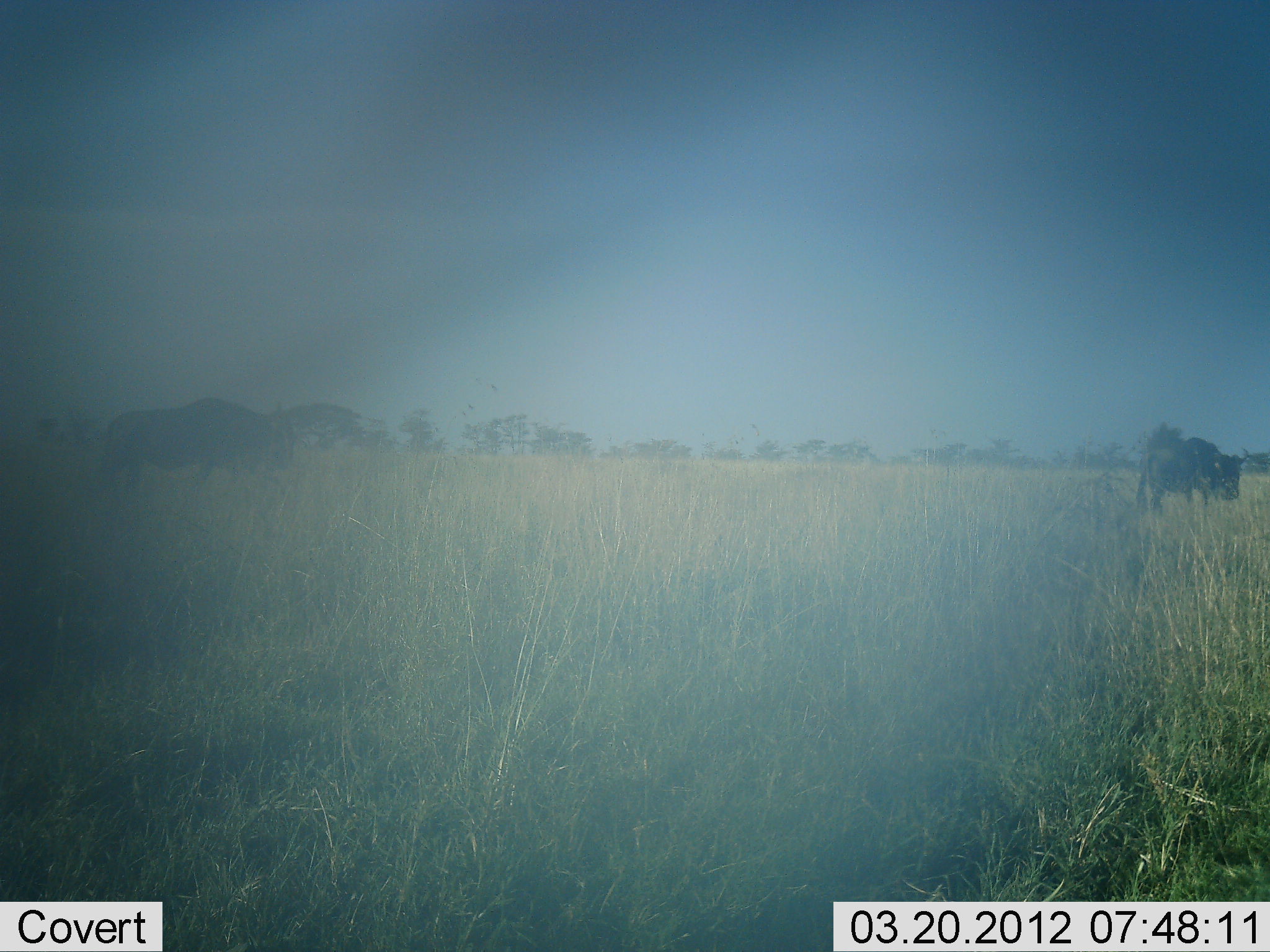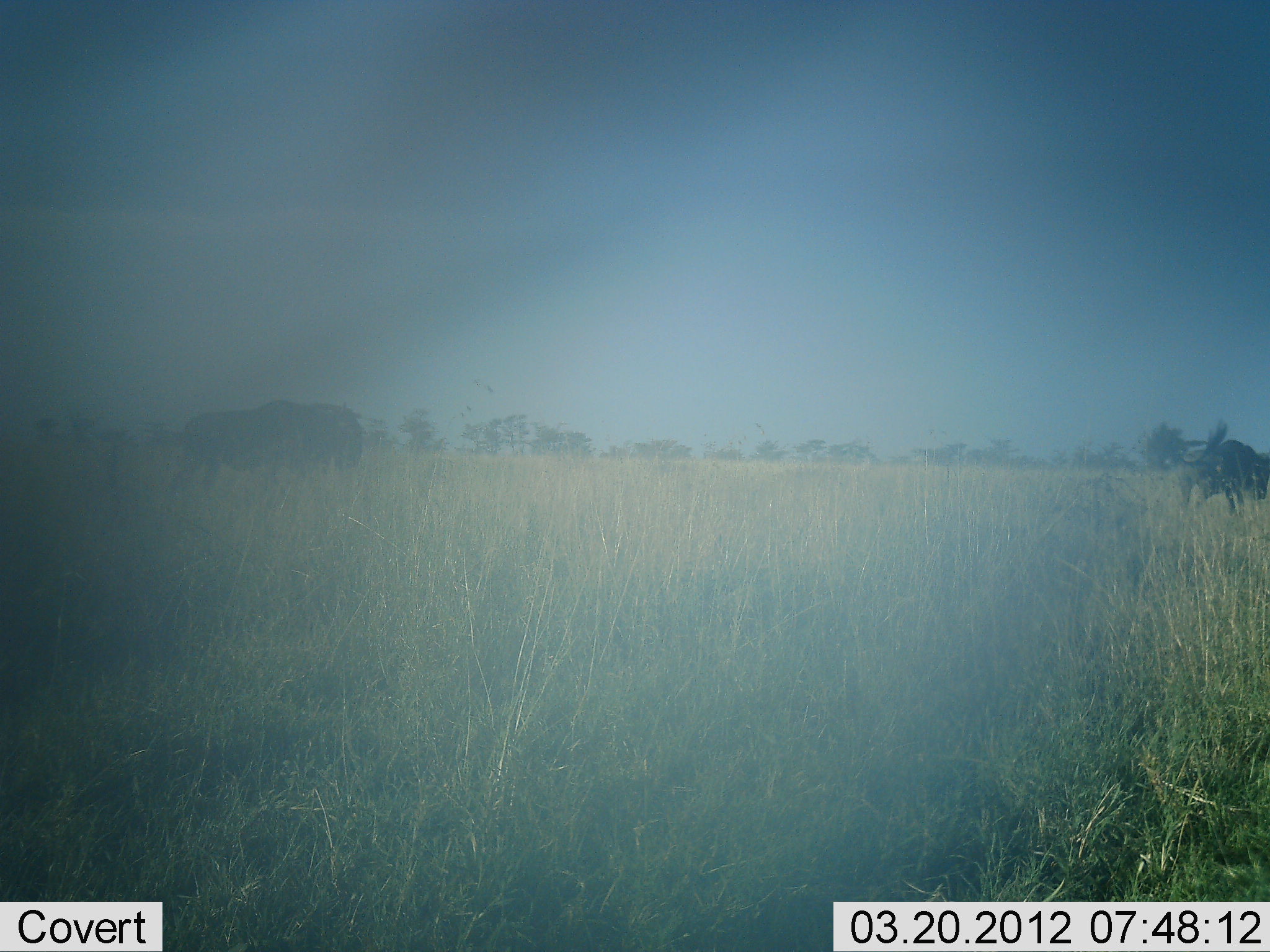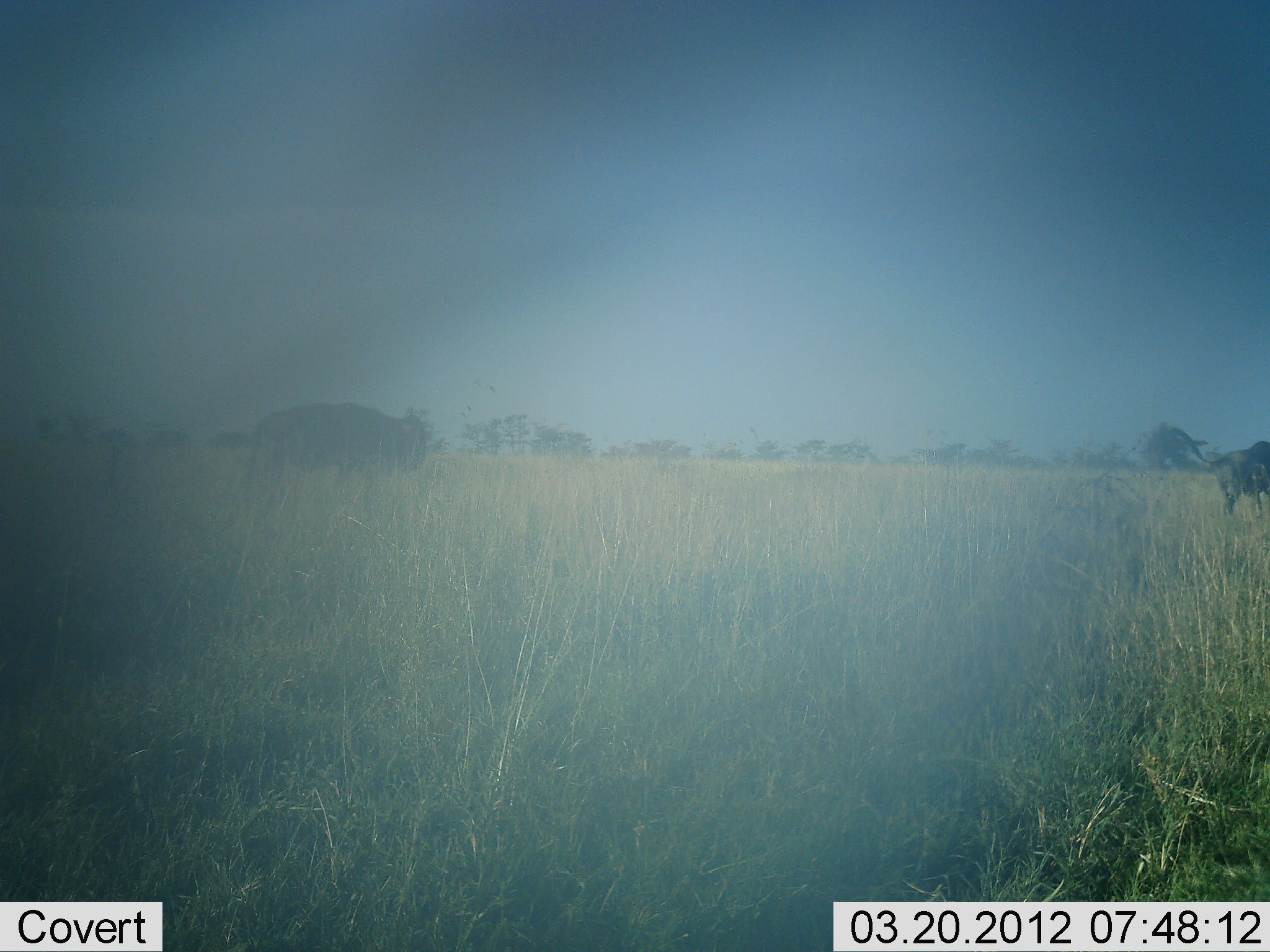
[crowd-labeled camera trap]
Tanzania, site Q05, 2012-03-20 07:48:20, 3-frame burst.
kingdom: Animalia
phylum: Chordata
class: Mammalia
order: Artiodactyla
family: Bovidae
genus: Connochaetes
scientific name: Connochaetes taurinus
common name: blue wildebeest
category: wildebeest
Wildebeest (blue wildebeest) (Connochaetes taurinus), count 2. Behavior (volunteer vote fractions): standing 7%, resting 0%, moving 93%, interacting 7%. Young present (vote fraction): 0%. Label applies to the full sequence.